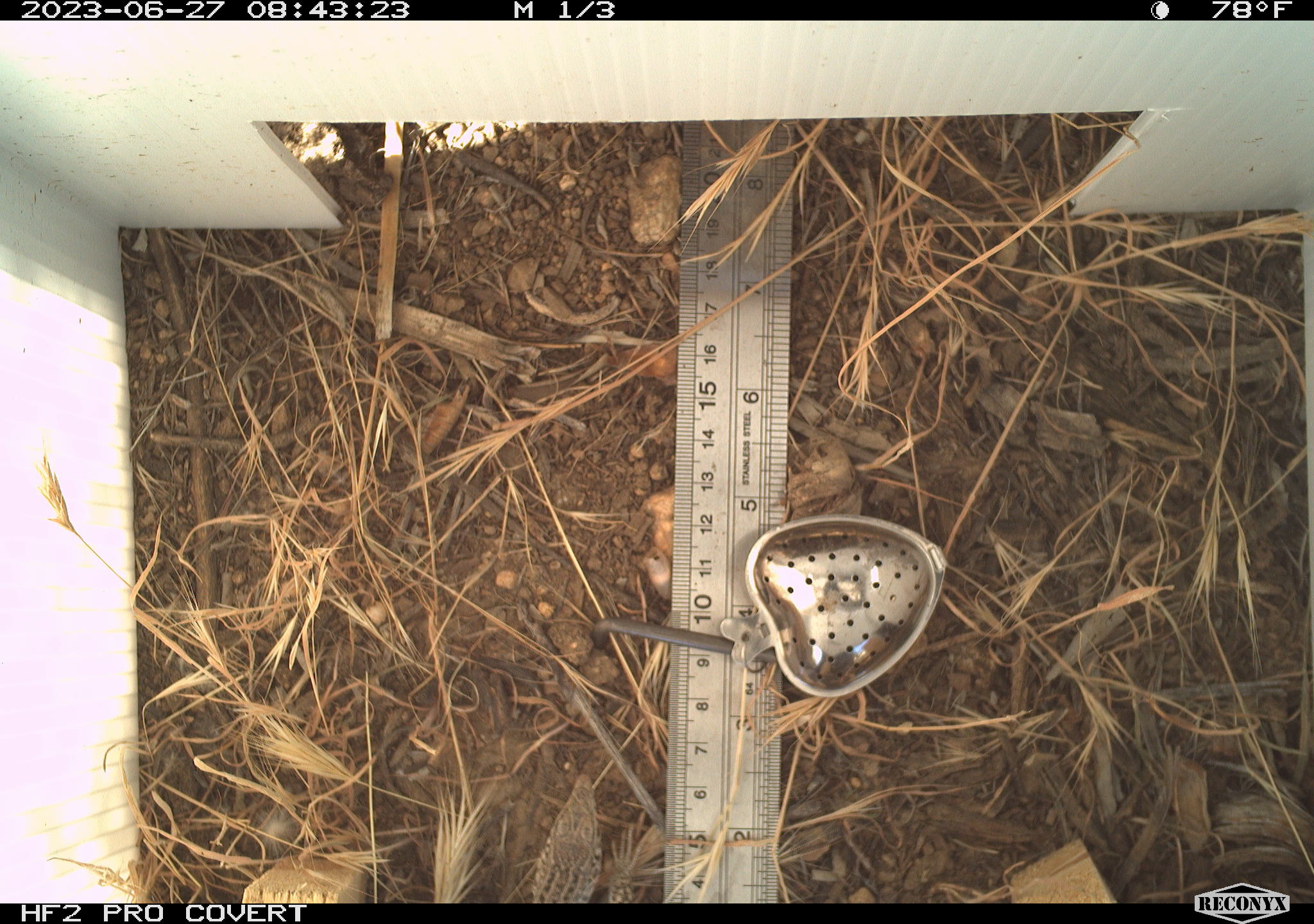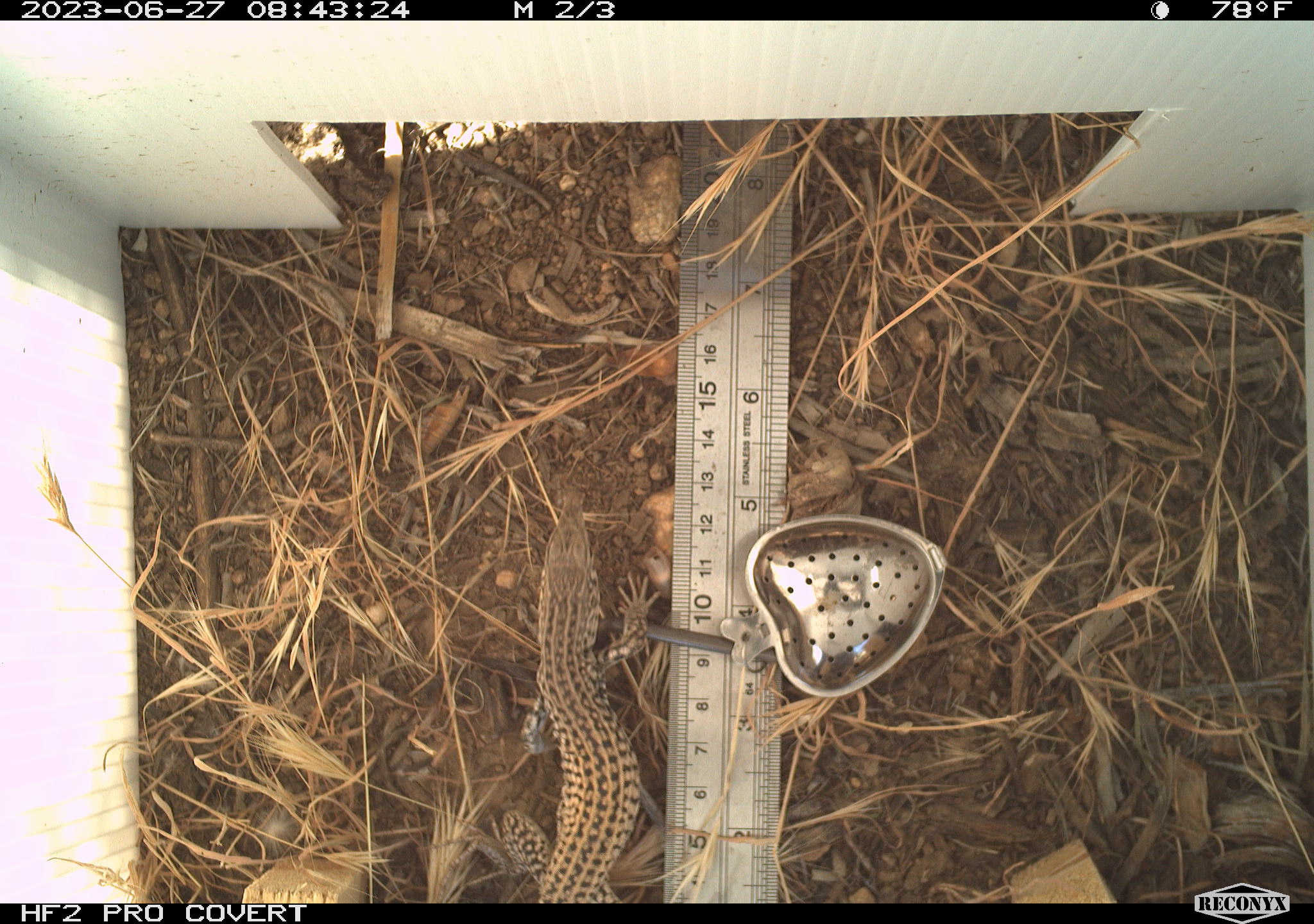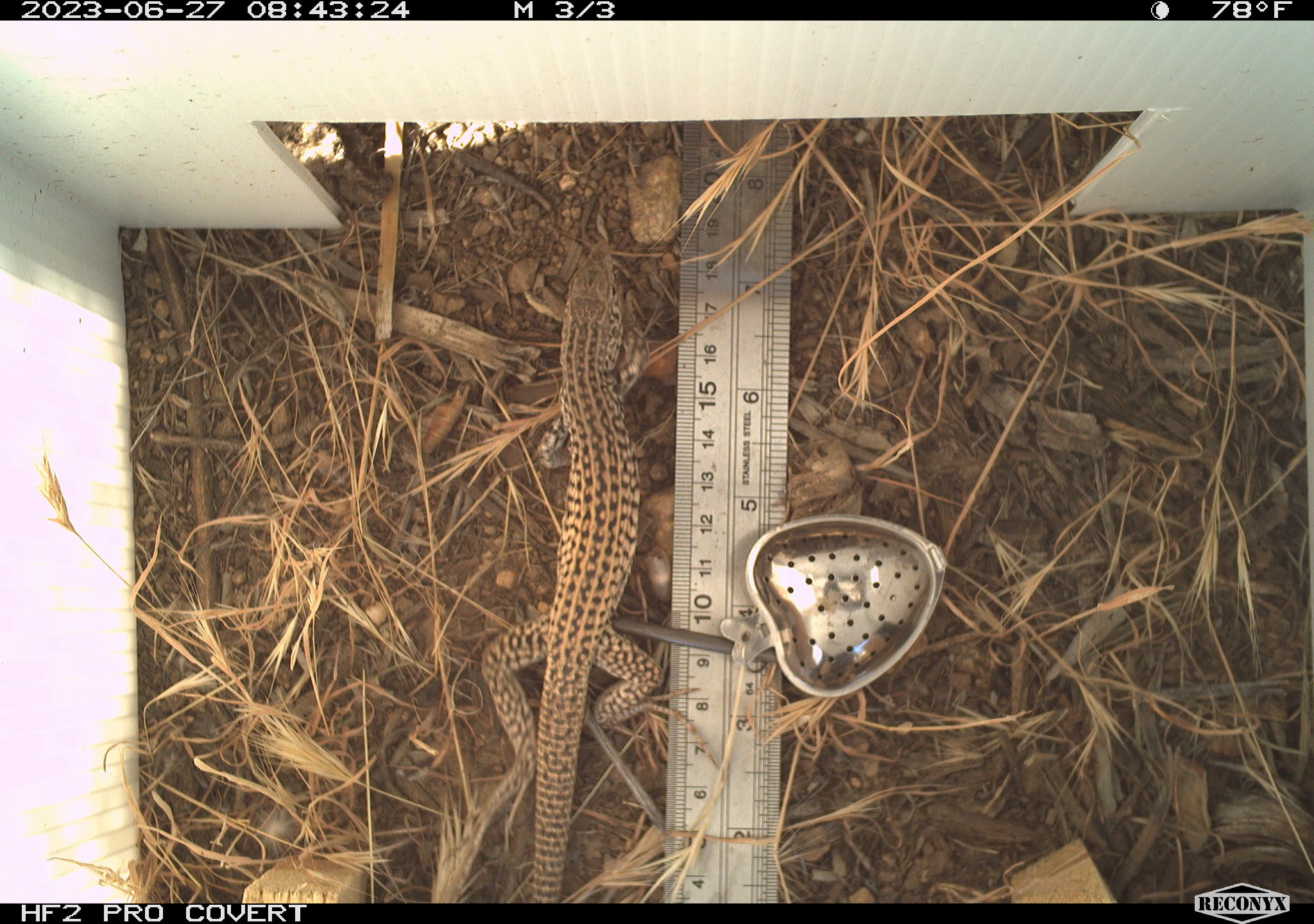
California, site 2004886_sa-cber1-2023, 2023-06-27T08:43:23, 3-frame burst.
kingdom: Animalia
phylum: Chordata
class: Reptilia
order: Squamata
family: Teiidae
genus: Aspidoscelis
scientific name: Aspidoscelis tigris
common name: western whiptail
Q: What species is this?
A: Western whiptail (Aspidoscelis tigris).